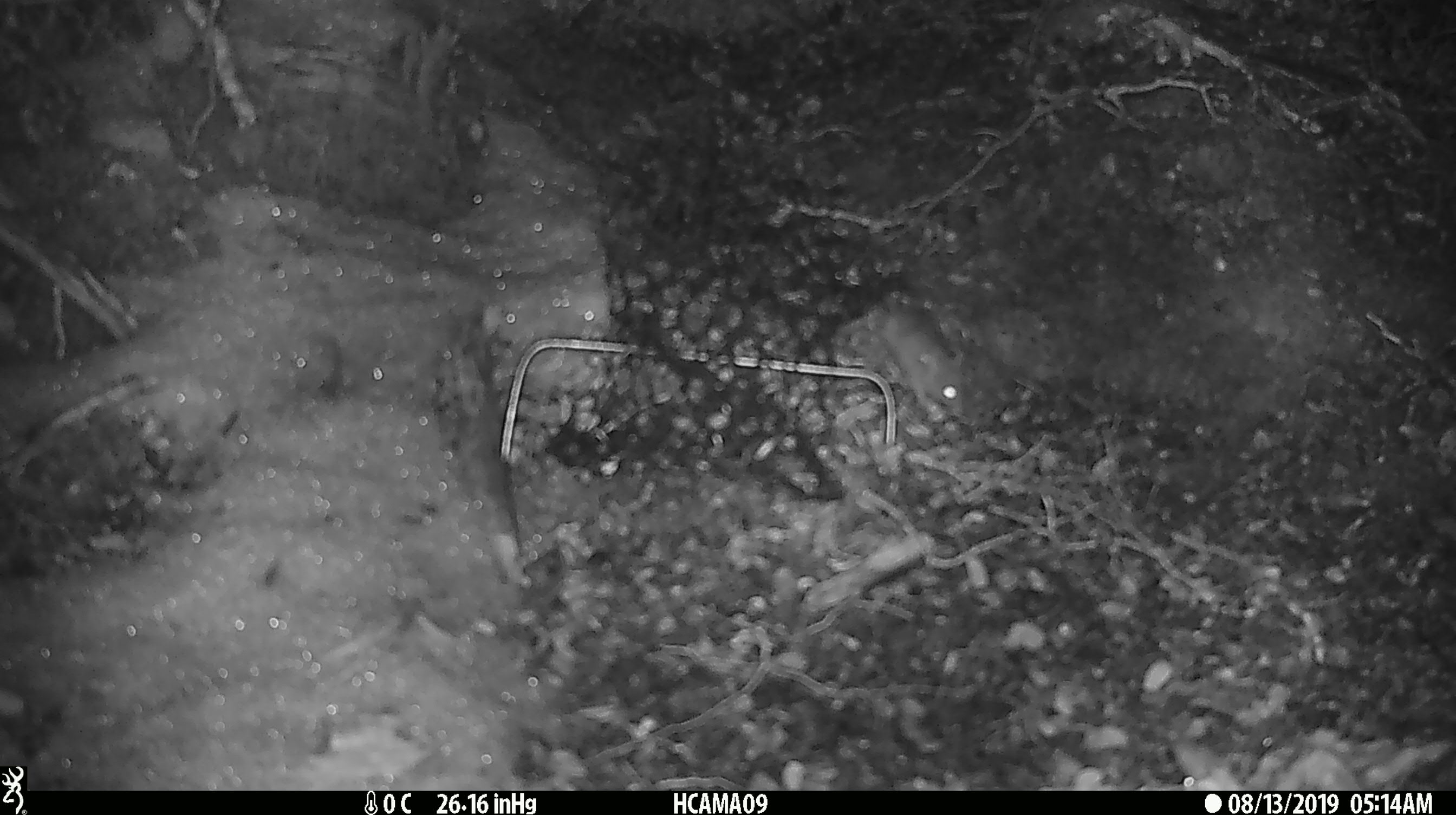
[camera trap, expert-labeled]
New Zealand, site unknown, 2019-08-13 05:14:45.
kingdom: Animalia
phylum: Chordata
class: Mammalia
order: Rodentia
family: Muridae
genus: Mus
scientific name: Mus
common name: mouse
Mouse (Mus).